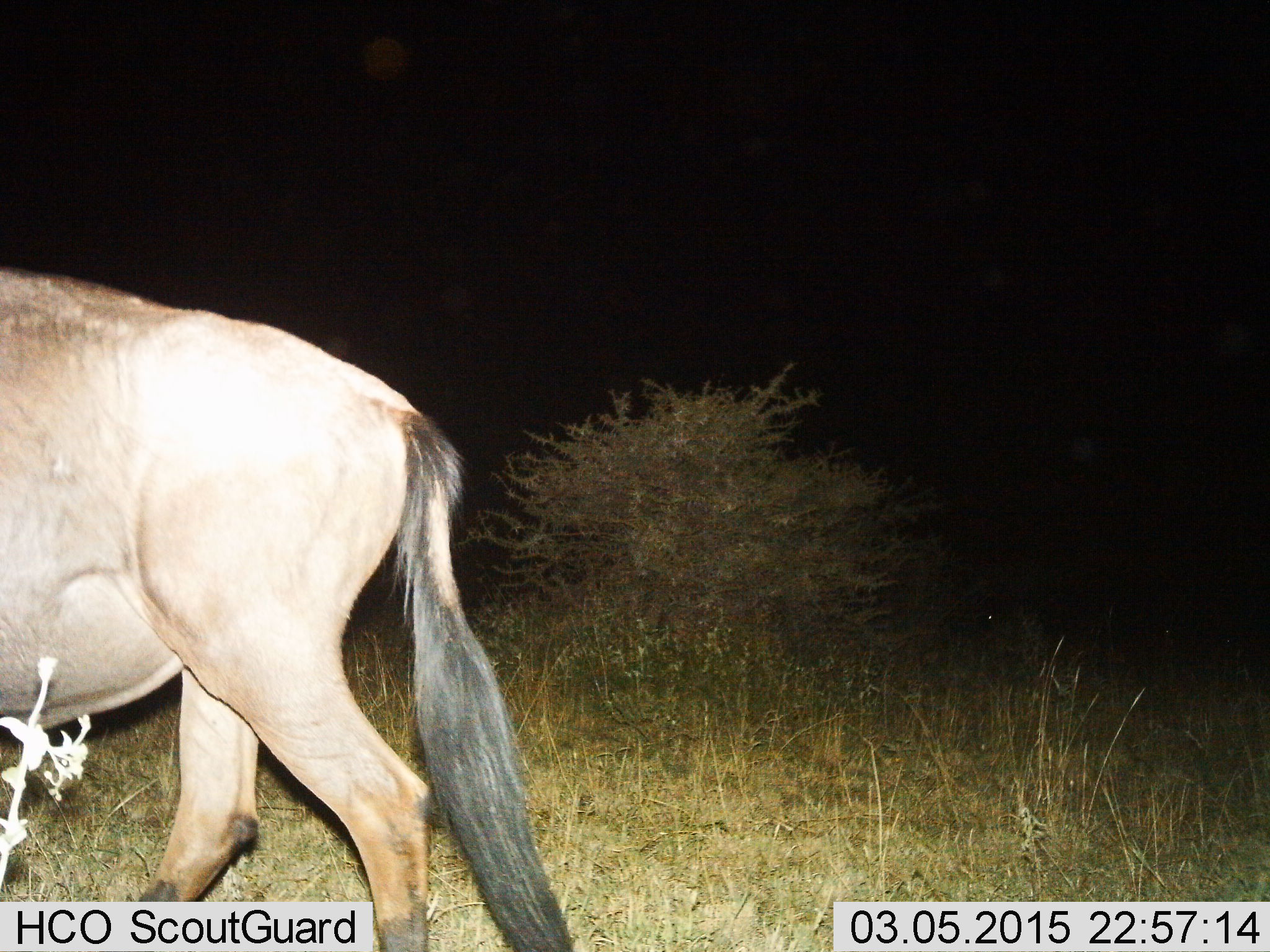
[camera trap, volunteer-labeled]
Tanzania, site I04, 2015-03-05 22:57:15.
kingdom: Animalia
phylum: Chordata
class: Mammalia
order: Artiodactyla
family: Bovidae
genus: Connochaetes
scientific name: Connochaetes taurinus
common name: blue wildebeest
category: wildebeest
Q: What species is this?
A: Wildebeest (blue wildebeest) (Connochaetes taurinus).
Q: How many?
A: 1.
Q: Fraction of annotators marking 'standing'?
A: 40%.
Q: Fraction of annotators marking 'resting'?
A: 0%.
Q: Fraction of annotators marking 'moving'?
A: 60%.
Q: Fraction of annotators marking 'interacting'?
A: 0%.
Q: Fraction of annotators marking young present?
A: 0%.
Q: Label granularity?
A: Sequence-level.